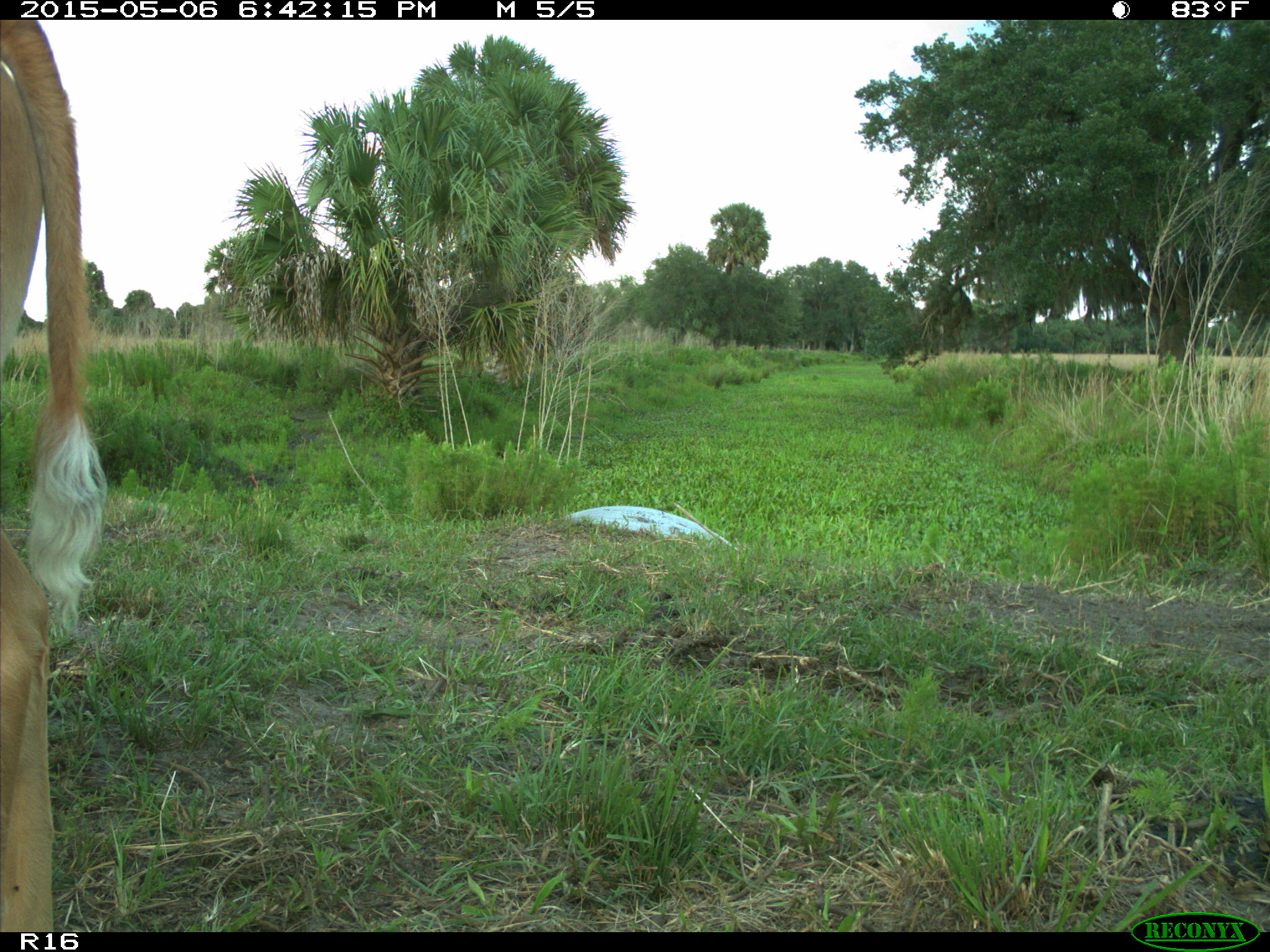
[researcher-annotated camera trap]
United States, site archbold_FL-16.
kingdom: Animalia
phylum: Chordata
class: Mammalia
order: Artiodactyla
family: Bovidae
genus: Bos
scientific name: Bos taurus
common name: domestic cow